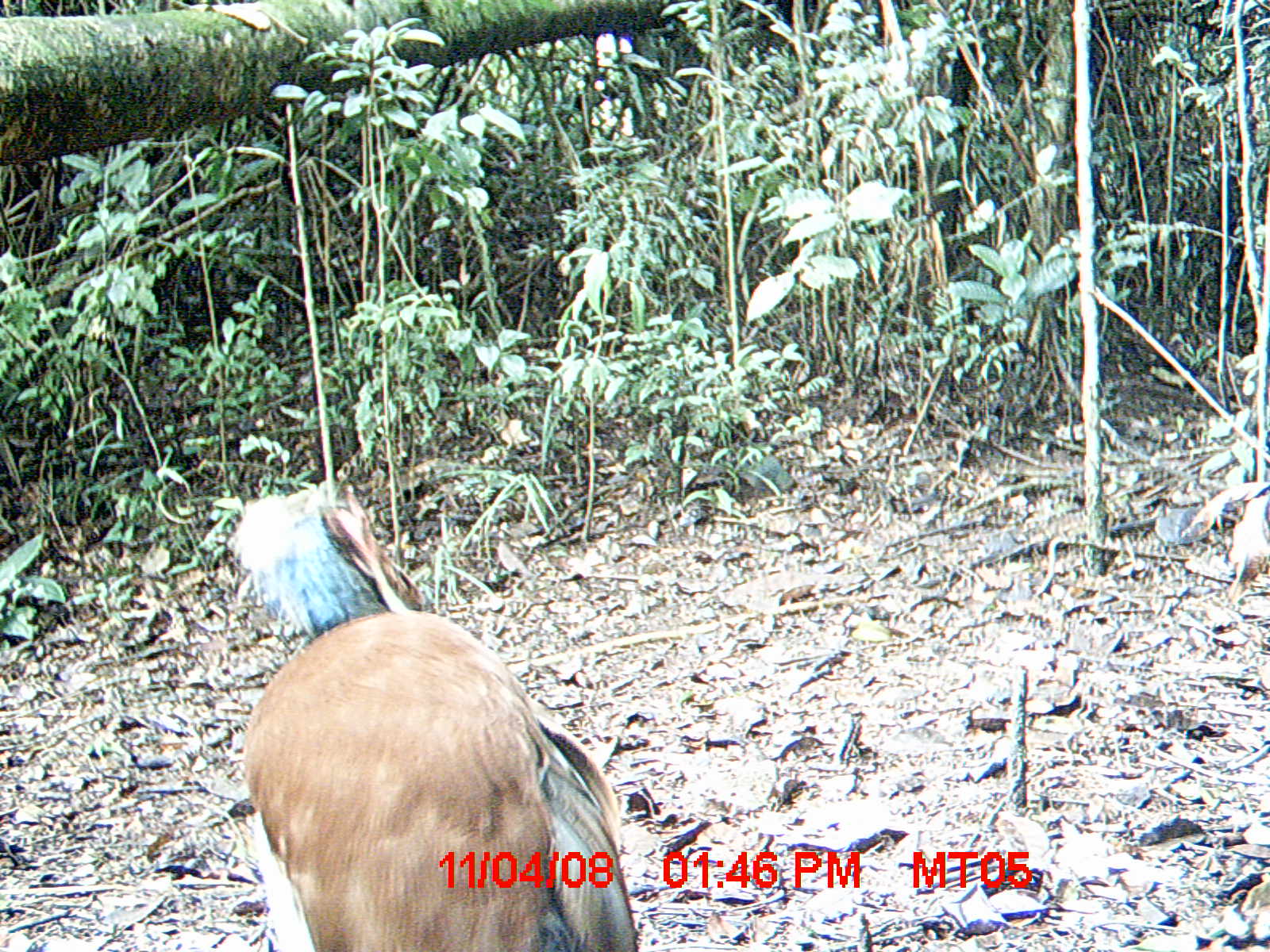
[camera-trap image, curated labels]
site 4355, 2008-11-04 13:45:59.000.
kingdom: Animalia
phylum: Chordata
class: Aves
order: Cuculiformes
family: Cuculidae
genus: Coua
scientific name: Coua serriana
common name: red-breasted coua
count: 2